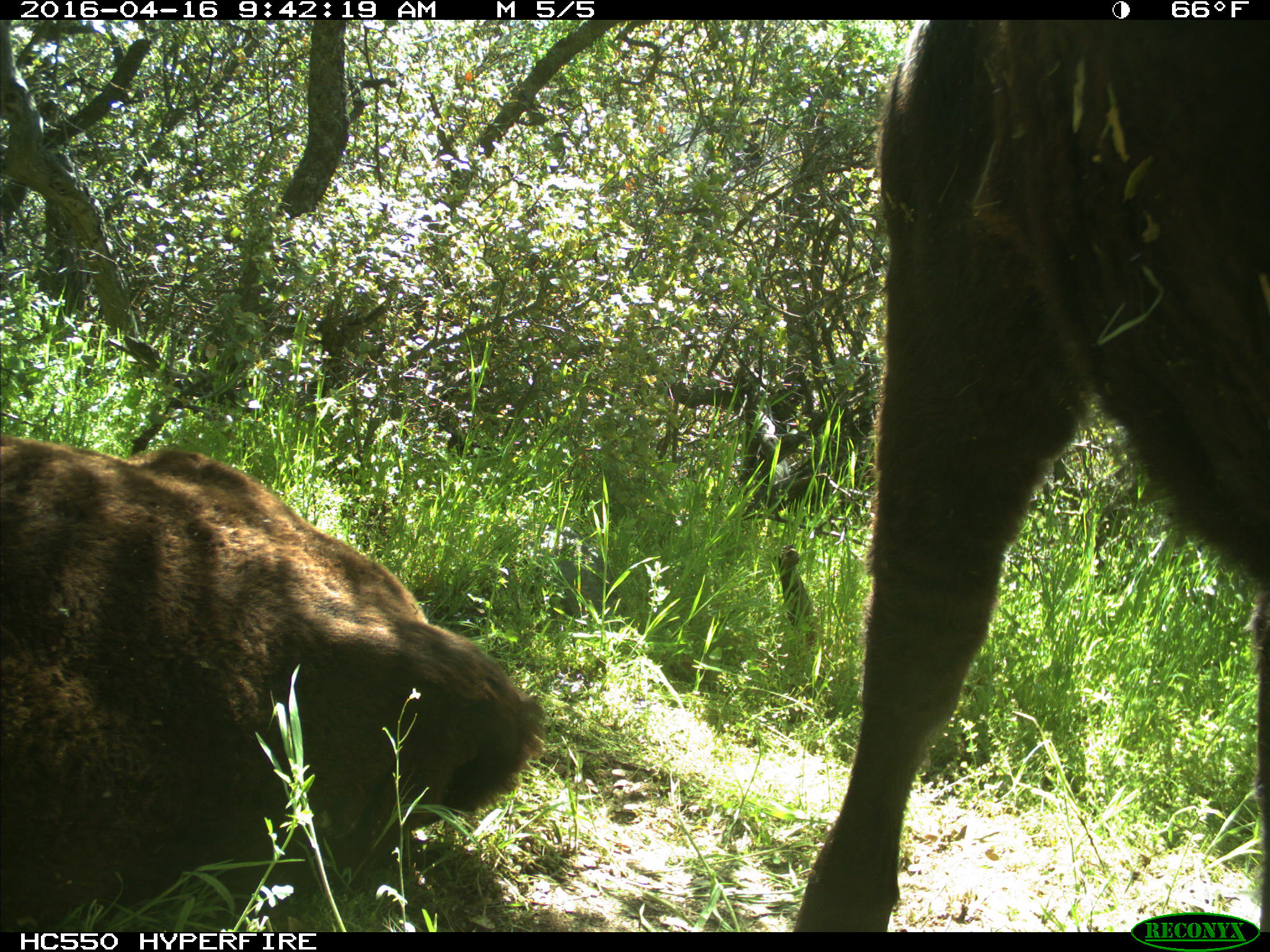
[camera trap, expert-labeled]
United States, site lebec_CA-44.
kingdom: Animalia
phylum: Chordata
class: Mammalia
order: Artiodactyla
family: Bovidae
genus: Bos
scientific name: Bos taurus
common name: domestic cow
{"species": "Bos taurus (domestic cow)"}